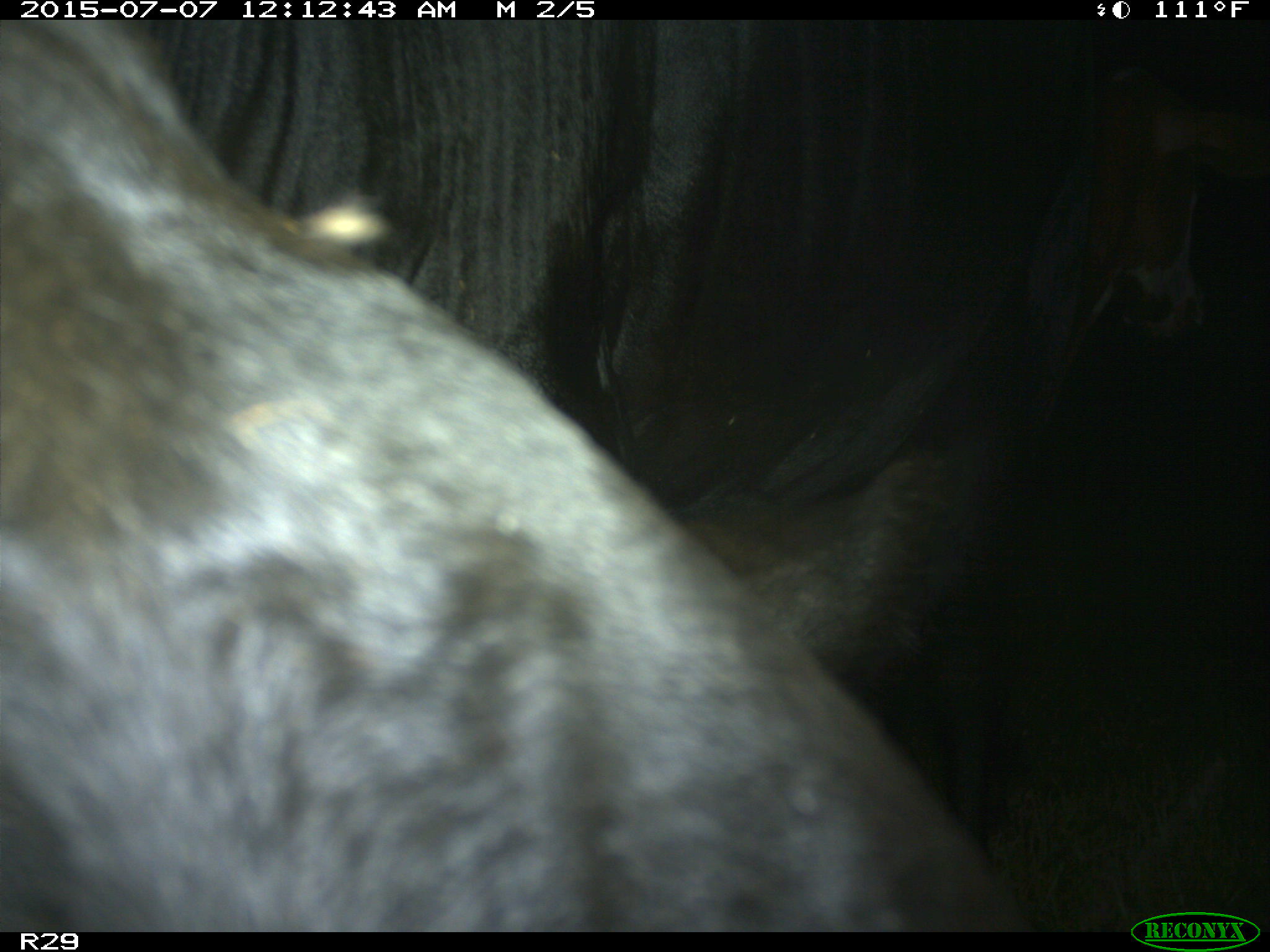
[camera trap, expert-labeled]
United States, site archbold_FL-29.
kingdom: Animalia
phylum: Chordata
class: Mammalia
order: Artiodactyla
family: Bovidae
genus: Bos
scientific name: Bos taurus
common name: domestic cow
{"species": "Bos taurus (domestic cow)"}